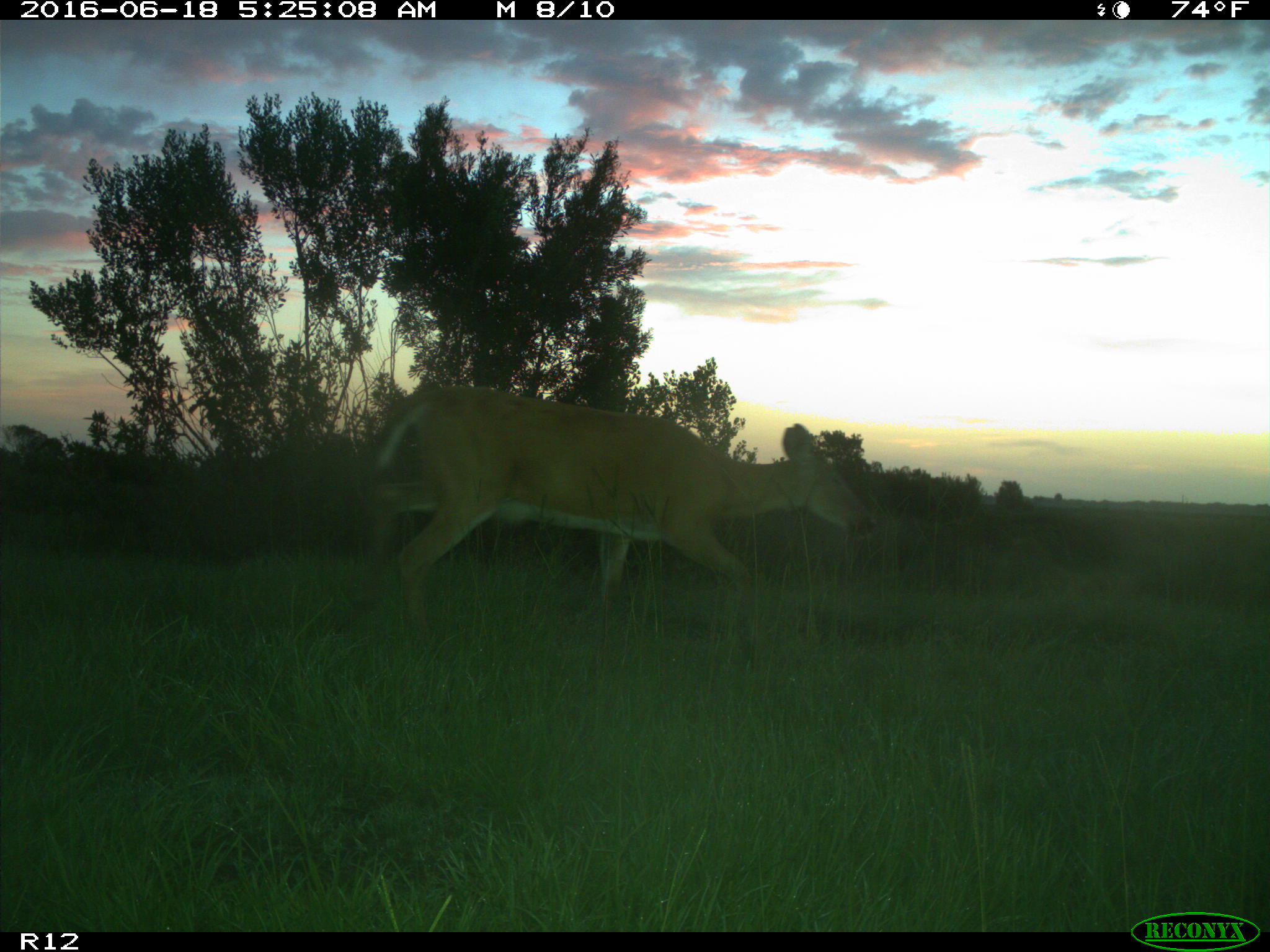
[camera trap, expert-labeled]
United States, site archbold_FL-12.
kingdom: Animalia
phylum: Chordata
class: Mammalia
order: Artiodactyla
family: Cervidae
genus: Odocoileus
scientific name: Odocoileus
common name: deer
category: unidentified deer